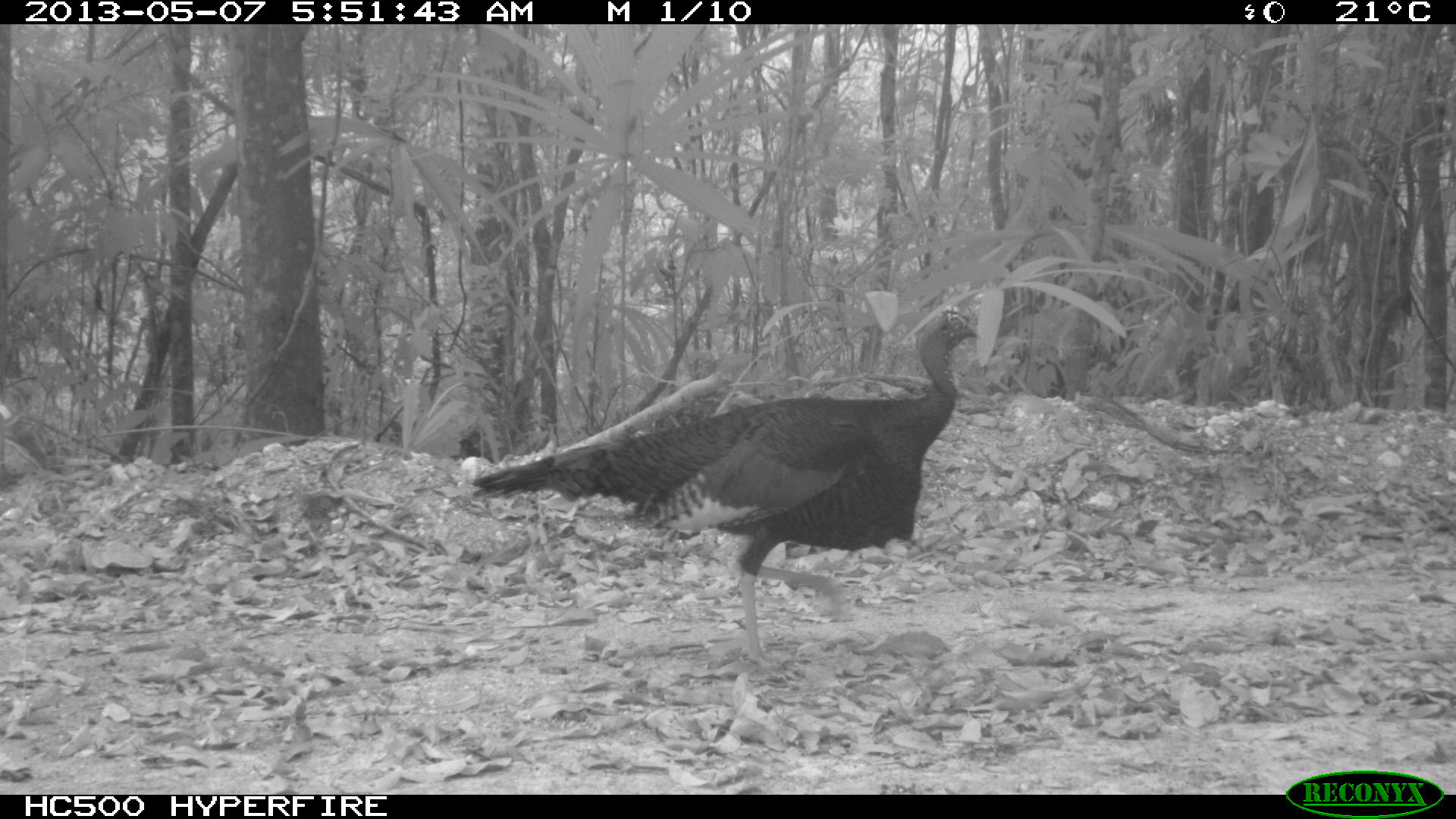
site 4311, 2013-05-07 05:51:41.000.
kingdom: Animalia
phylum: Chordata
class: Aves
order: Galliformes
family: Phasianidae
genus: Meleagris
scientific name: Meleagris ocellata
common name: ocellated turkey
Meleagris ocellata (ocellated turkey), count 1, sex male.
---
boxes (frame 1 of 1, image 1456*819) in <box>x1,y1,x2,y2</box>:
meleagris ocellata: <box>470,308,980,672</box>